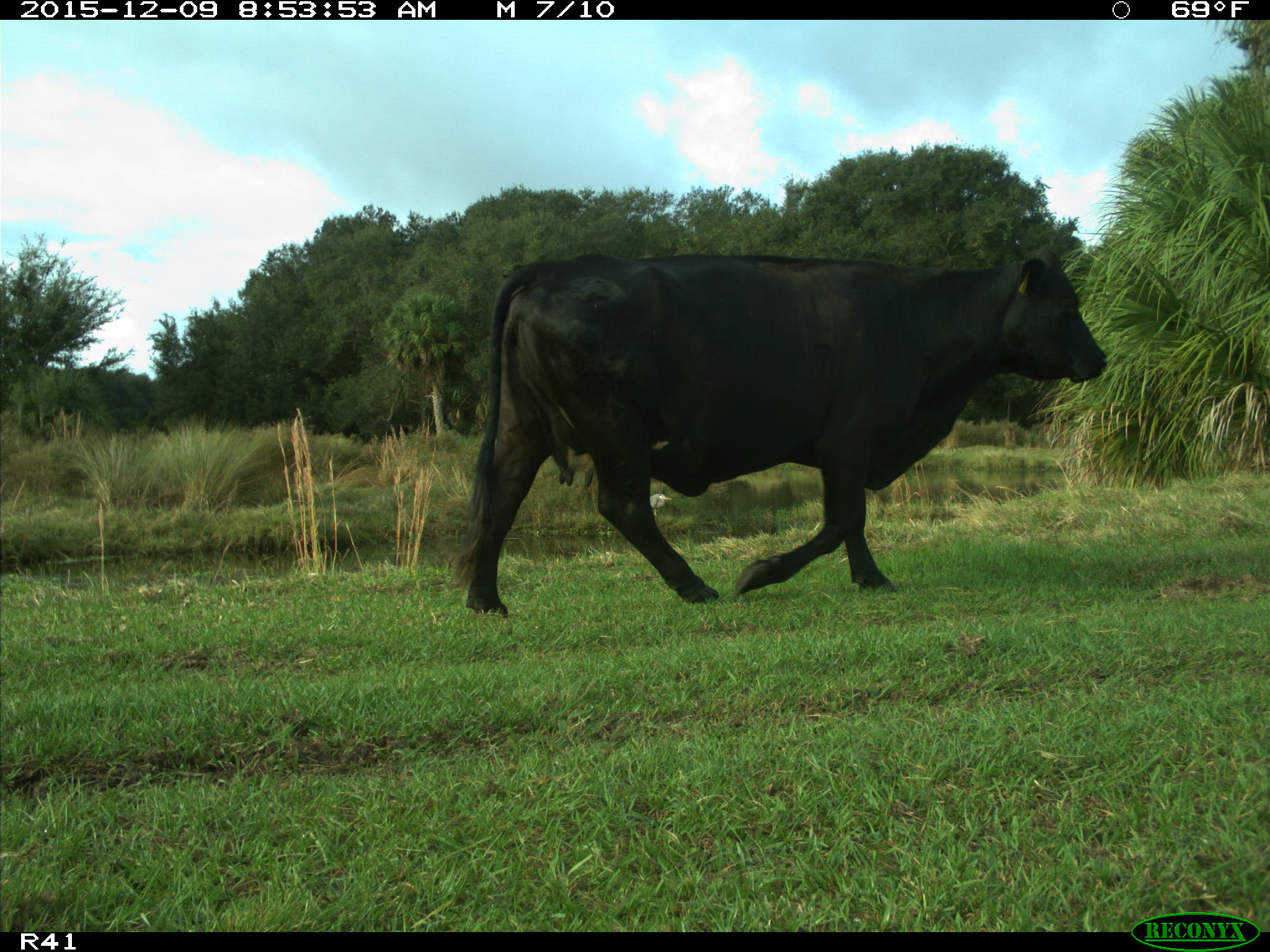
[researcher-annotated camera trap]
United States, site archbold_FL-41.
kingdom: Animalia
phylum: Chordata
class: Mammalia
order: Artiodactyla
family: Bovidae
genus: Bos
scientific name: Bos taurus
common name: domestic cow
Bos taurus (domestic cow).